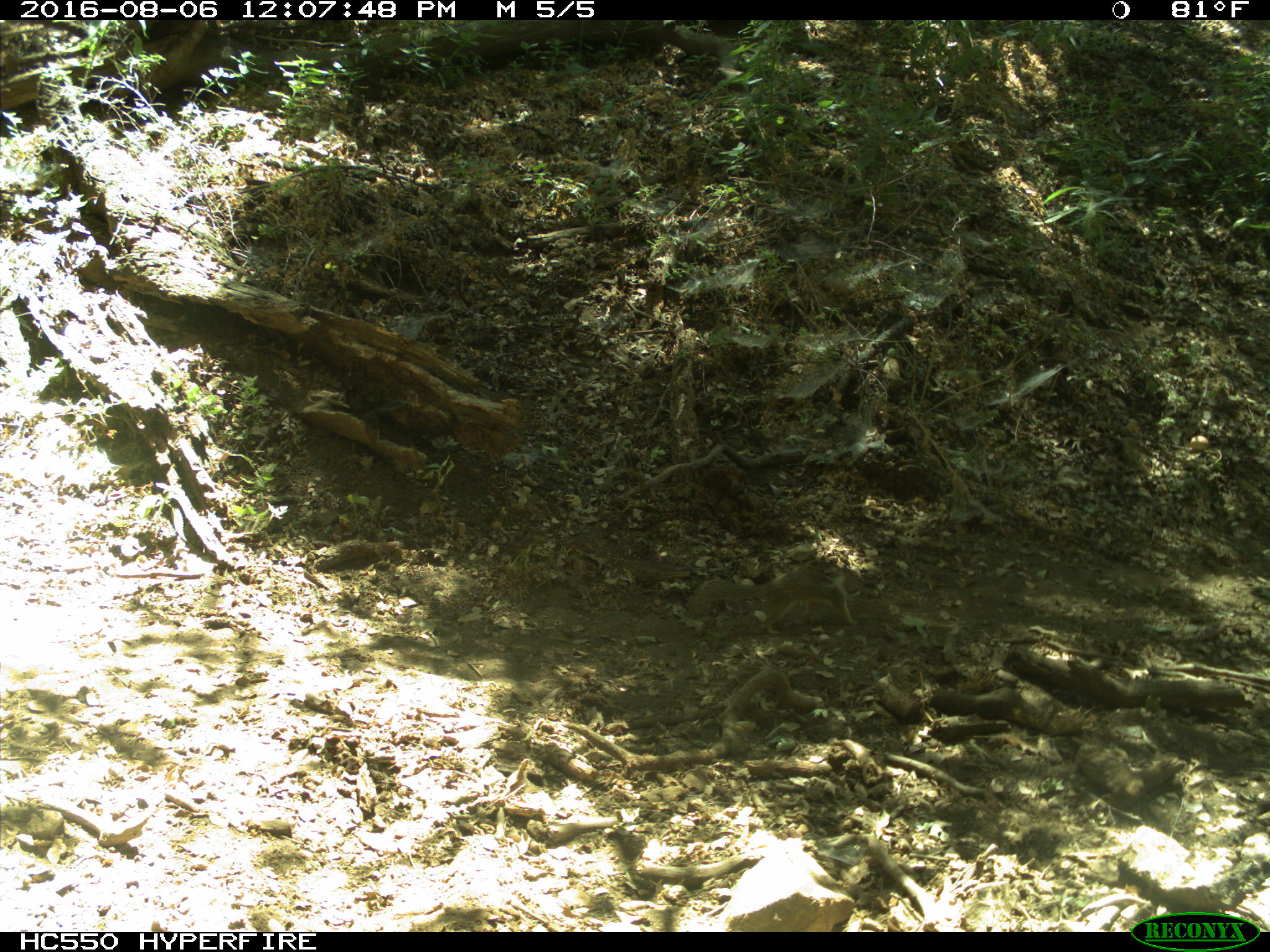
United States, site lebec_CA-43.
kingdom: Animalia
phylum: Chordata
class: Mammalia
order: Rodentia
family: Sciuridae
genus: Otospermophilus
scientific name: Otospermophilus beecheyi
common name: california ground squirrel